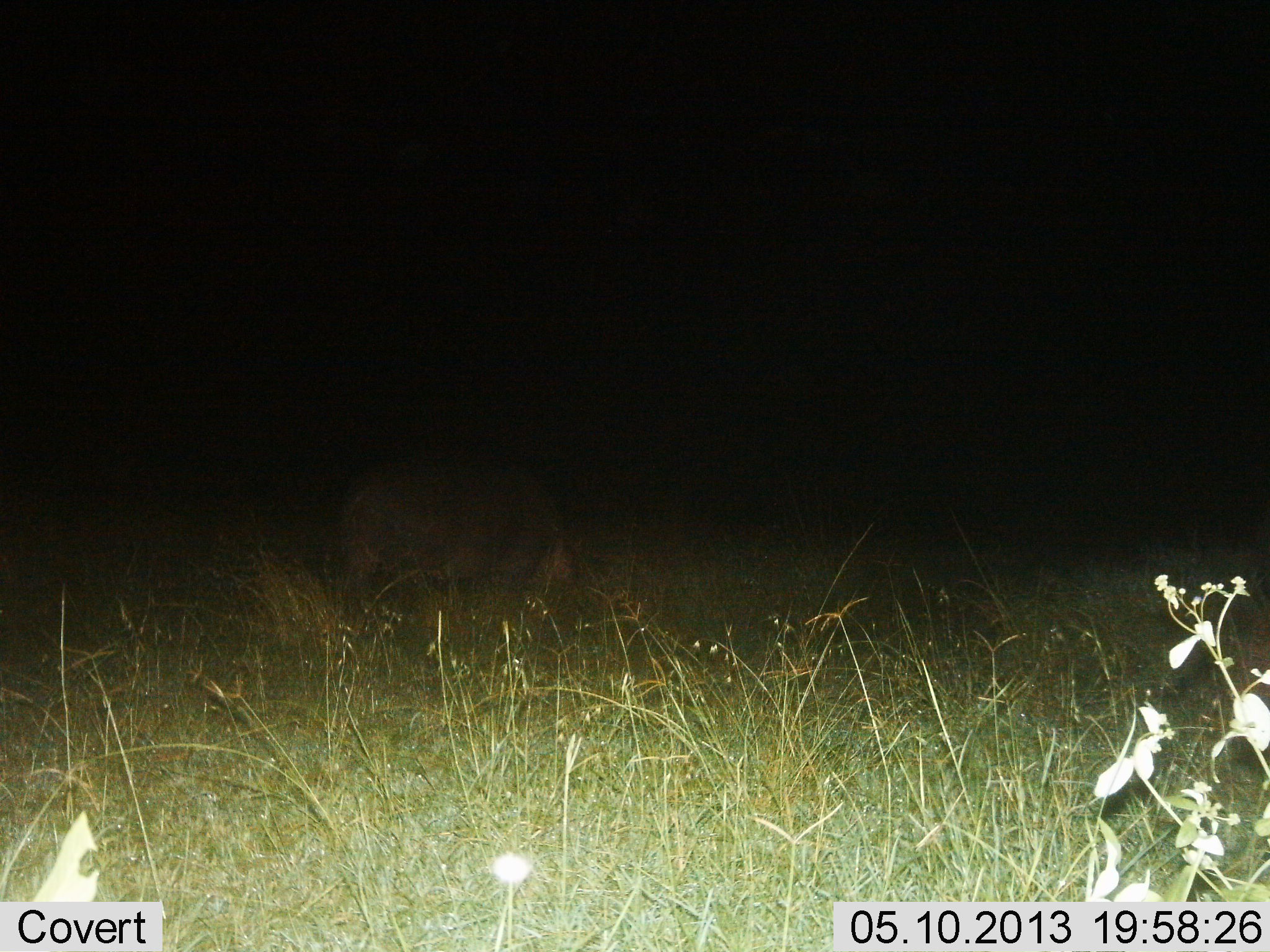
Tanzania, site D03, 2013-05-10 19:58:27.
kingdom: Animalia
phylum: Chordata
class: Mammalia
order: Artiodactyla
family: Hippopotamidae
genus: Hippopotamus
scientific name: Hippopotamus amphibius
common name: hippopotamus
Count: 1.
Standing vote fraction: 44%.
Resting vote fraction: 0%.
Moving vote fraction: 0%.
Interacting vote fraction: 0%.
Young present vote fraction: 0%.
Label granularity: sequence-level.